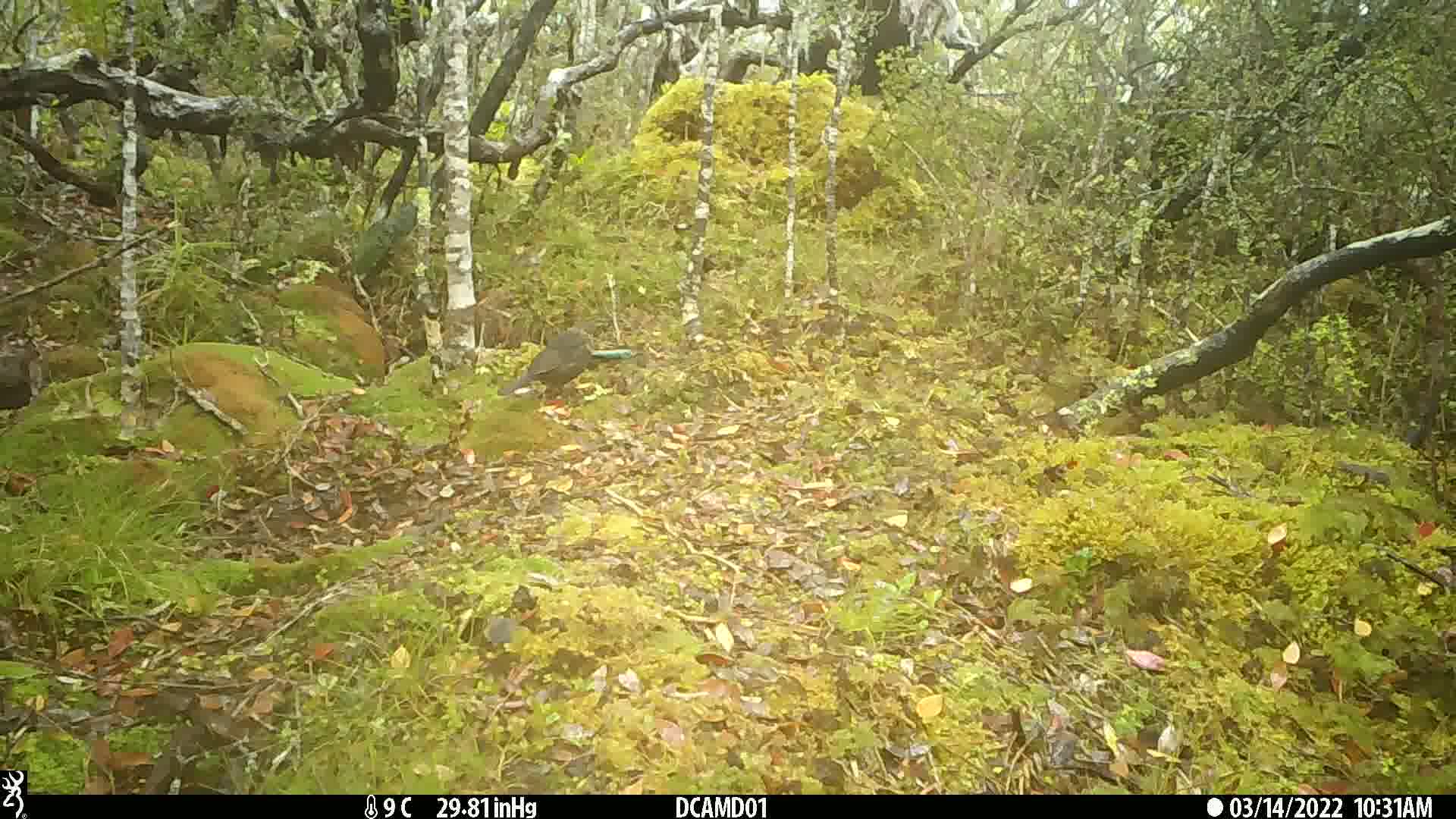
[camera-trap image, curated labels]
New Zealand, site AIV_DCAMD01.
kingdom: Animalia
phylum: Chordata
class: Aves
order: Passeriformes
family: Turdidae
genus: Turdus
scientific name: Turdus merula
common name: eurasian blackbird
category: blackbird